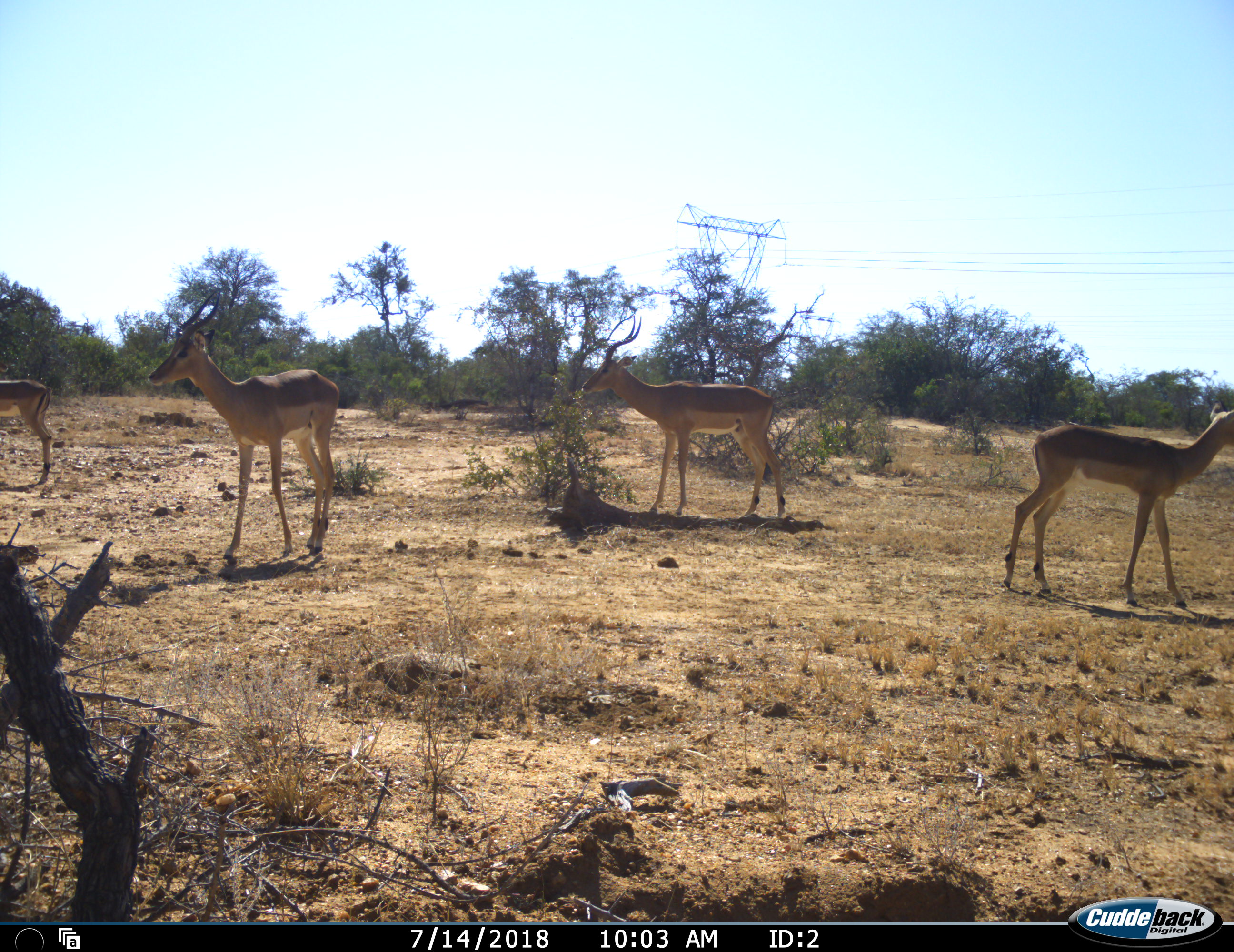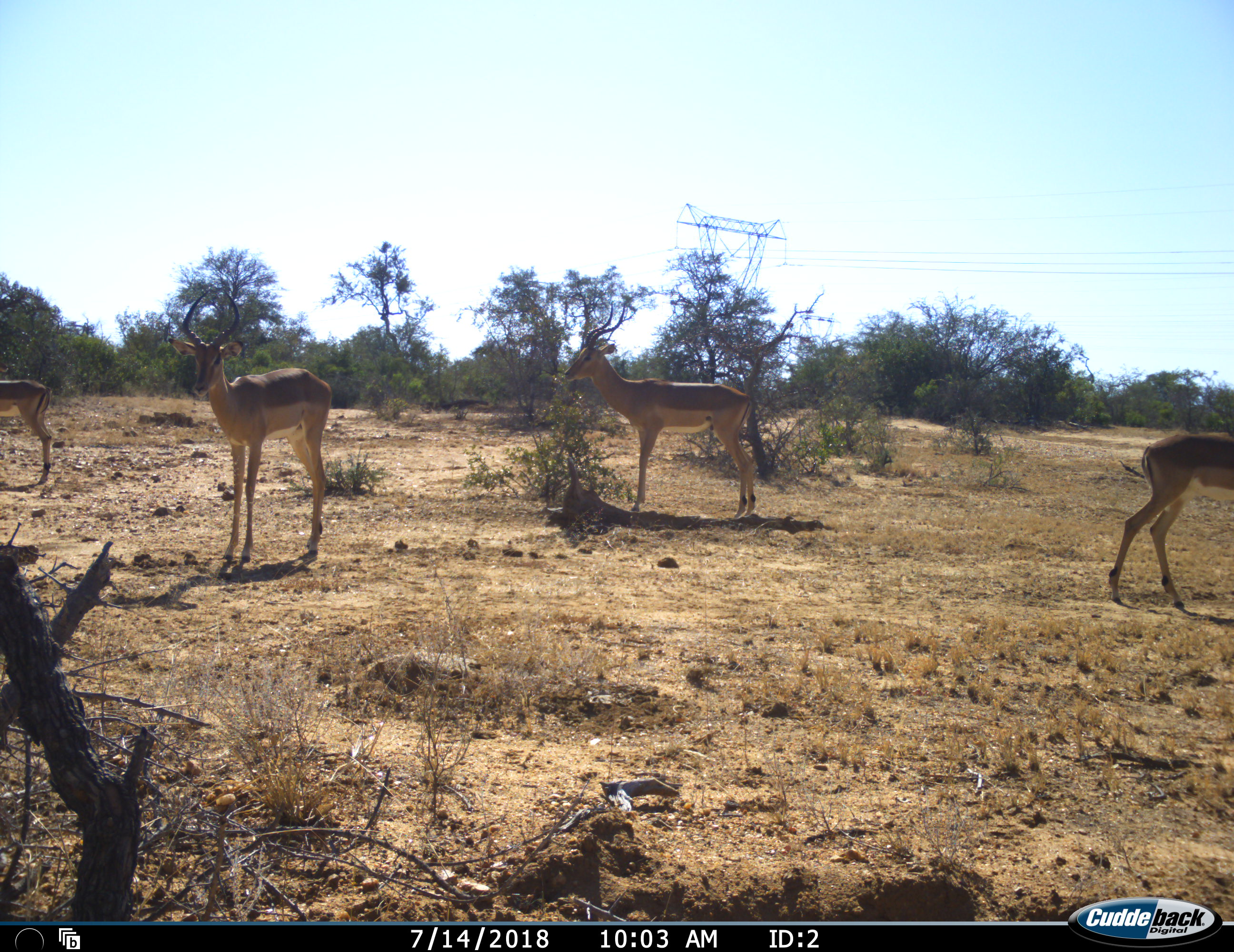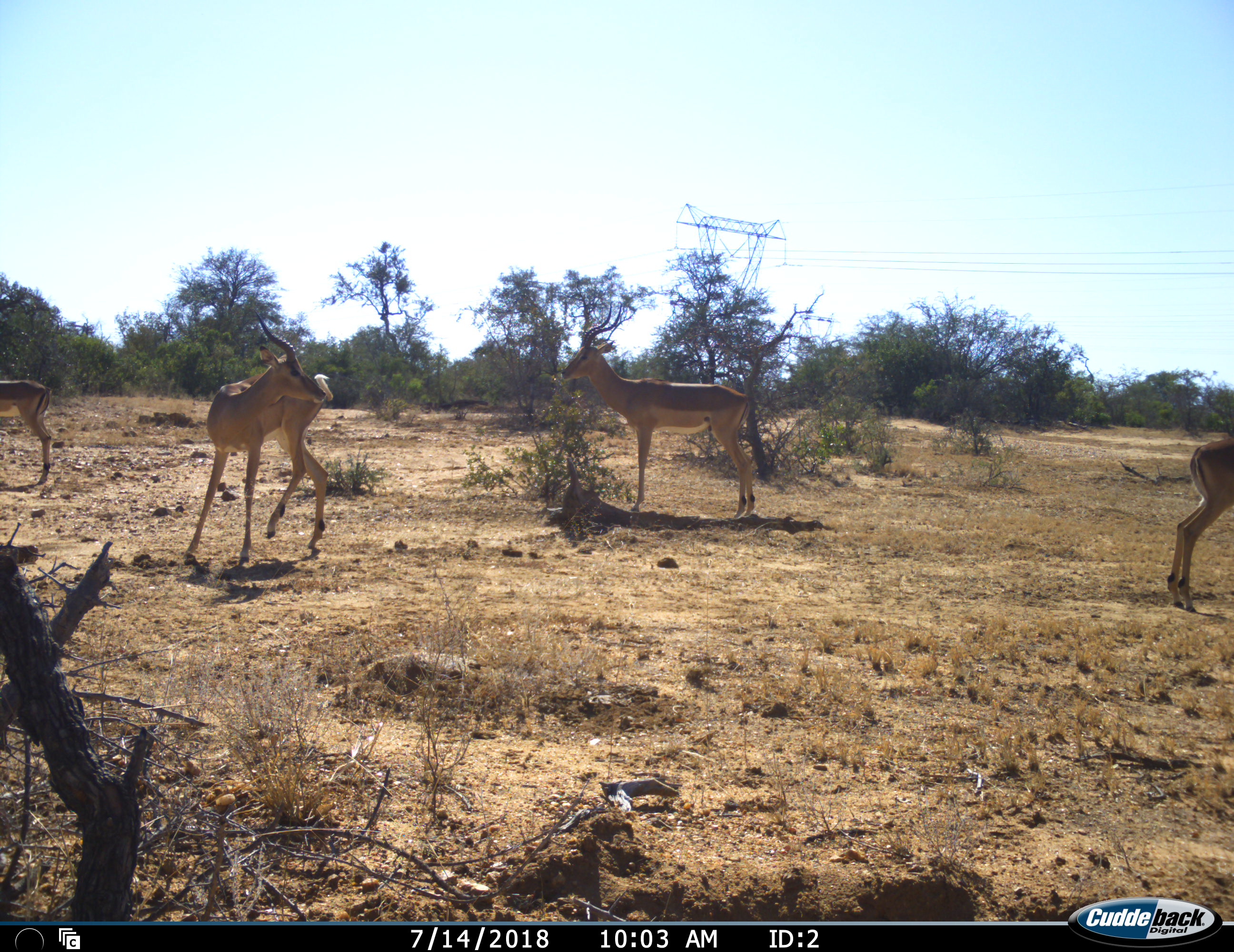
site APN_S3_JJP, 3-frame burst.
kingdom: Animalia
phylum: Chordata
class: Mammalia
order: Artiodactyla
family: Bovidae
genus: Aepyceros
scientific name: Aepyceros melampus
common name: impala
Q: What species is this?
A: Impala (Aepyceros melampus).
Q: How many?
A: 4.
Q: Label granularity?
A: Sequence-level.